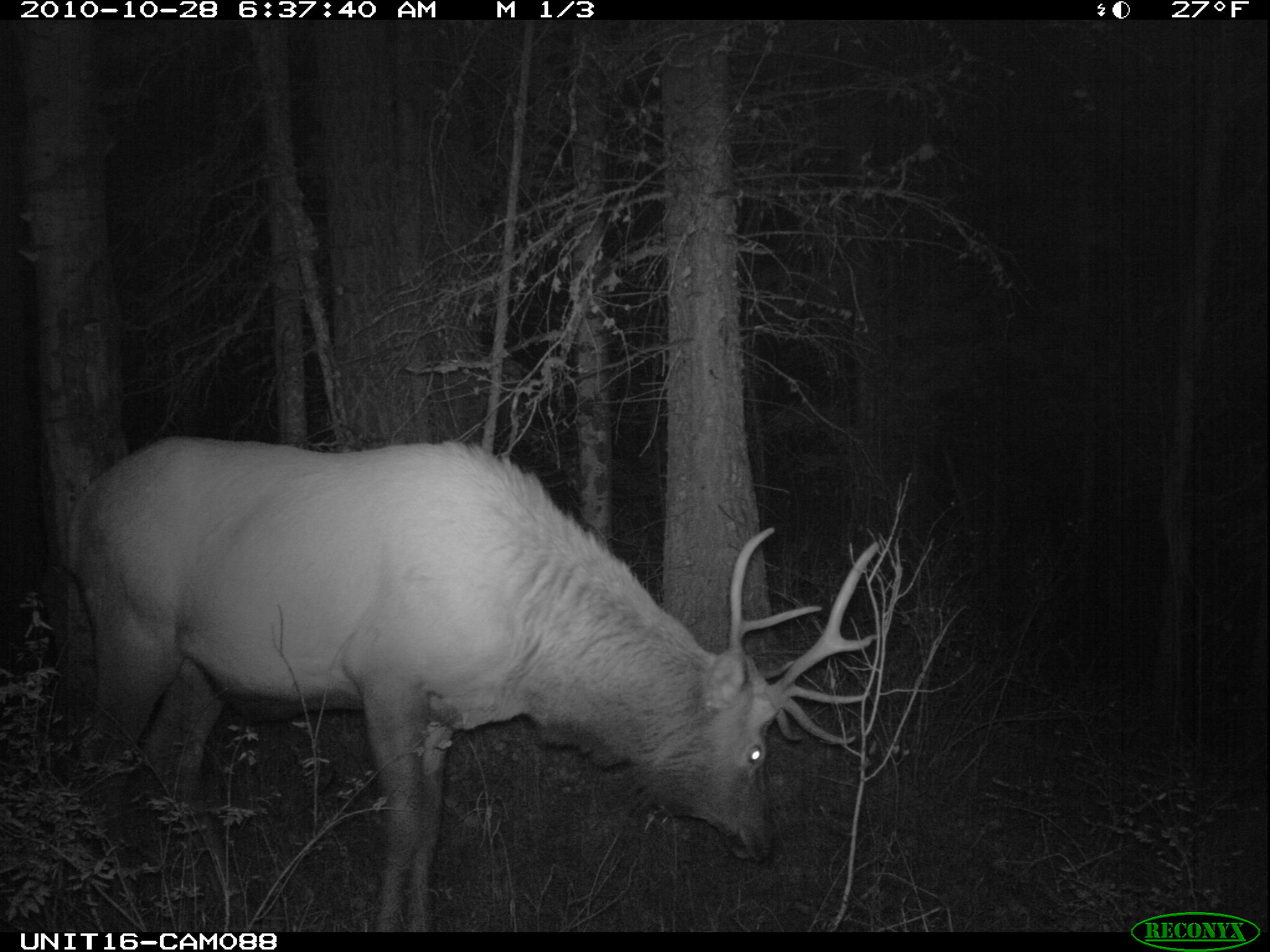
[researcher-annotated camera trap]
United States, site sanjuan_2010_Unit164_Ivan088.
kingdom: Animalia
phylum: Chordata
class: Mammalia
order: Artiodactyla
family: Cervidae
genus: Cervus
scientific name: Cervus elaphus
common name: red deer